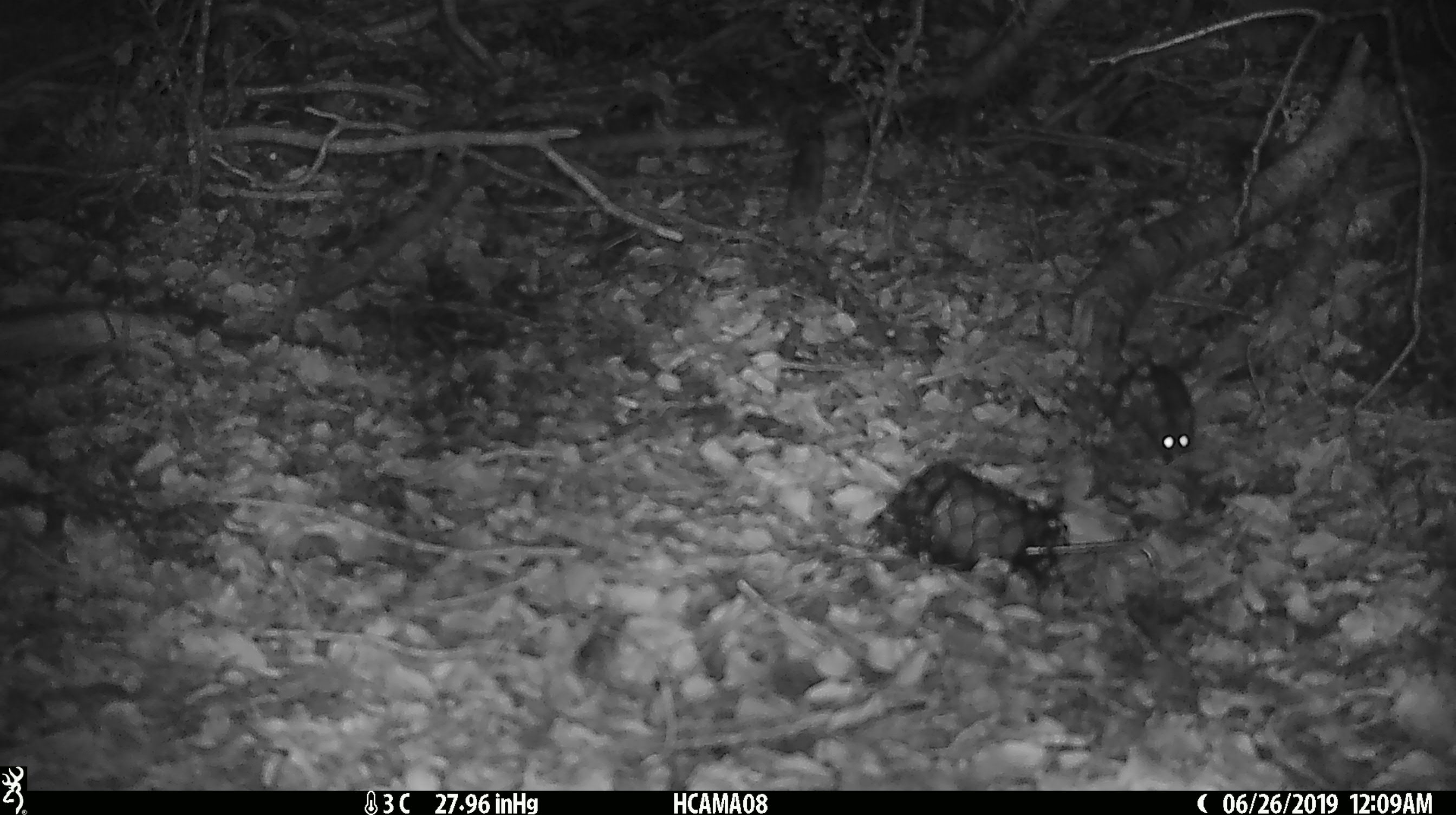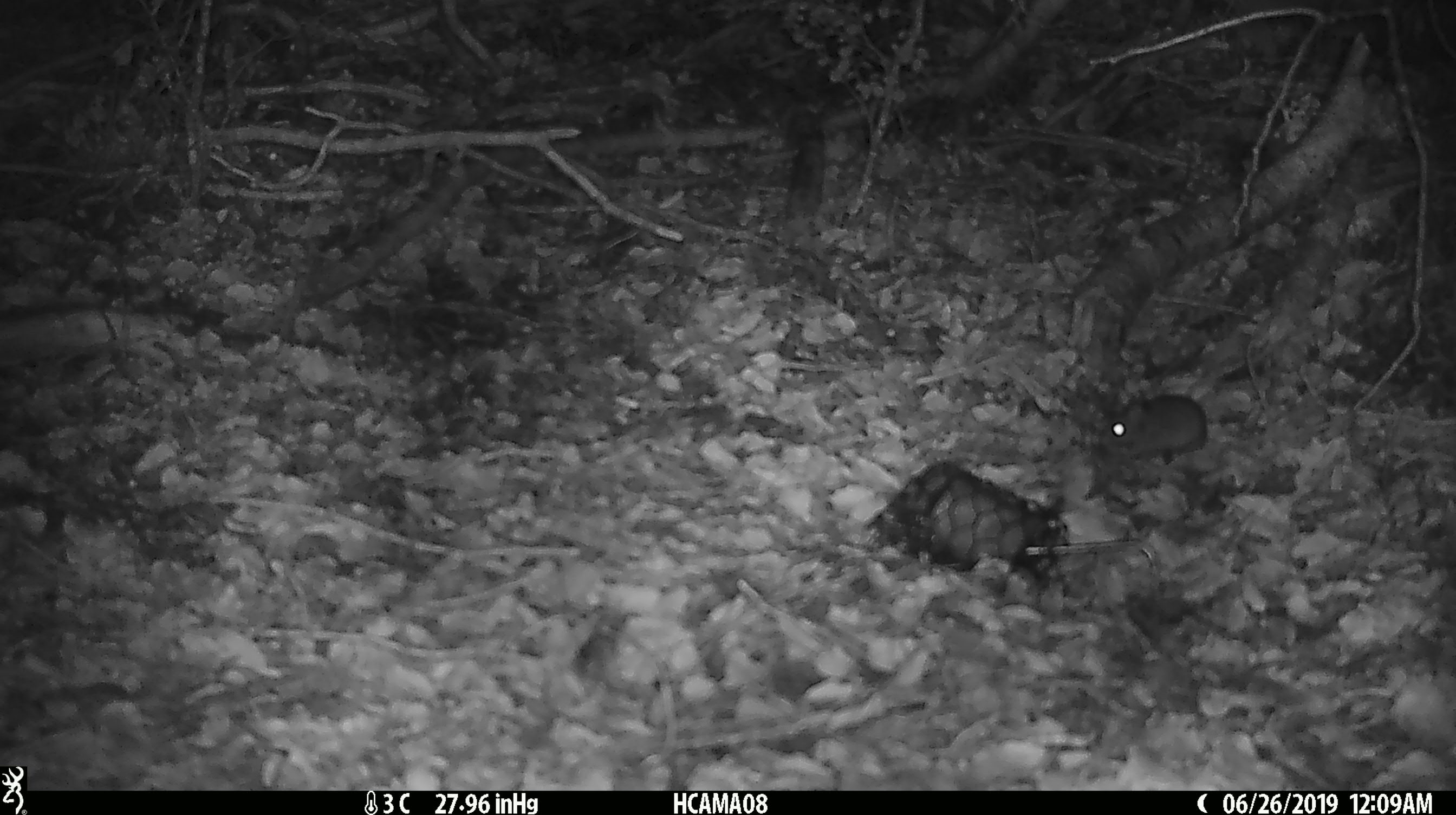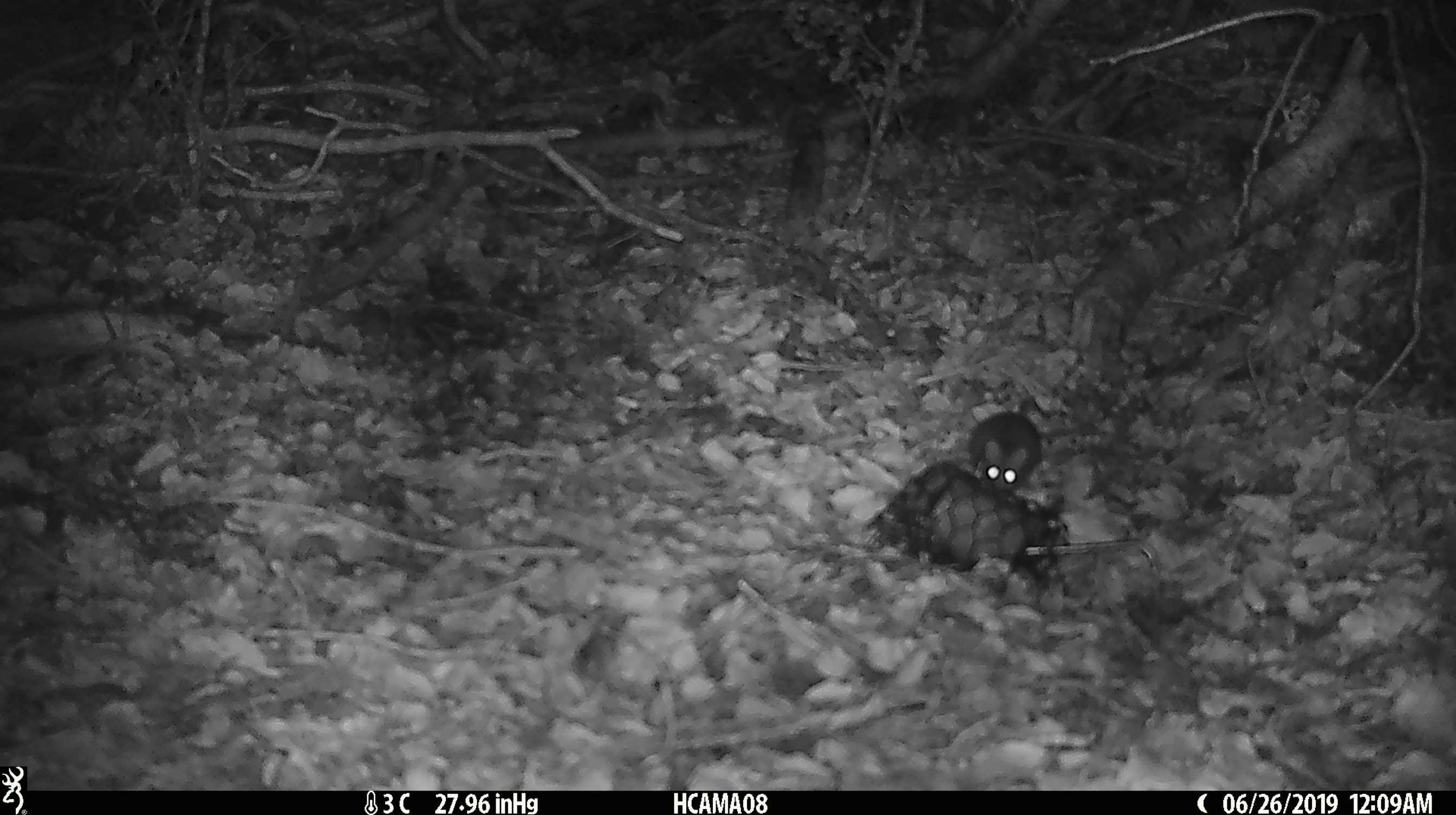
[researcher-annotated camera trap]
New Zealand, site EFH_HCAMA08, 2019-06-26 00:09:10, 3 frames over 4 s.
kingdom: Animalia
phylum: Chordata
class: Mammalia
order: Rodentia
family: Muridae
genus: Mus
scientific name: Mus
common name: mouse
Mouse (Mus).